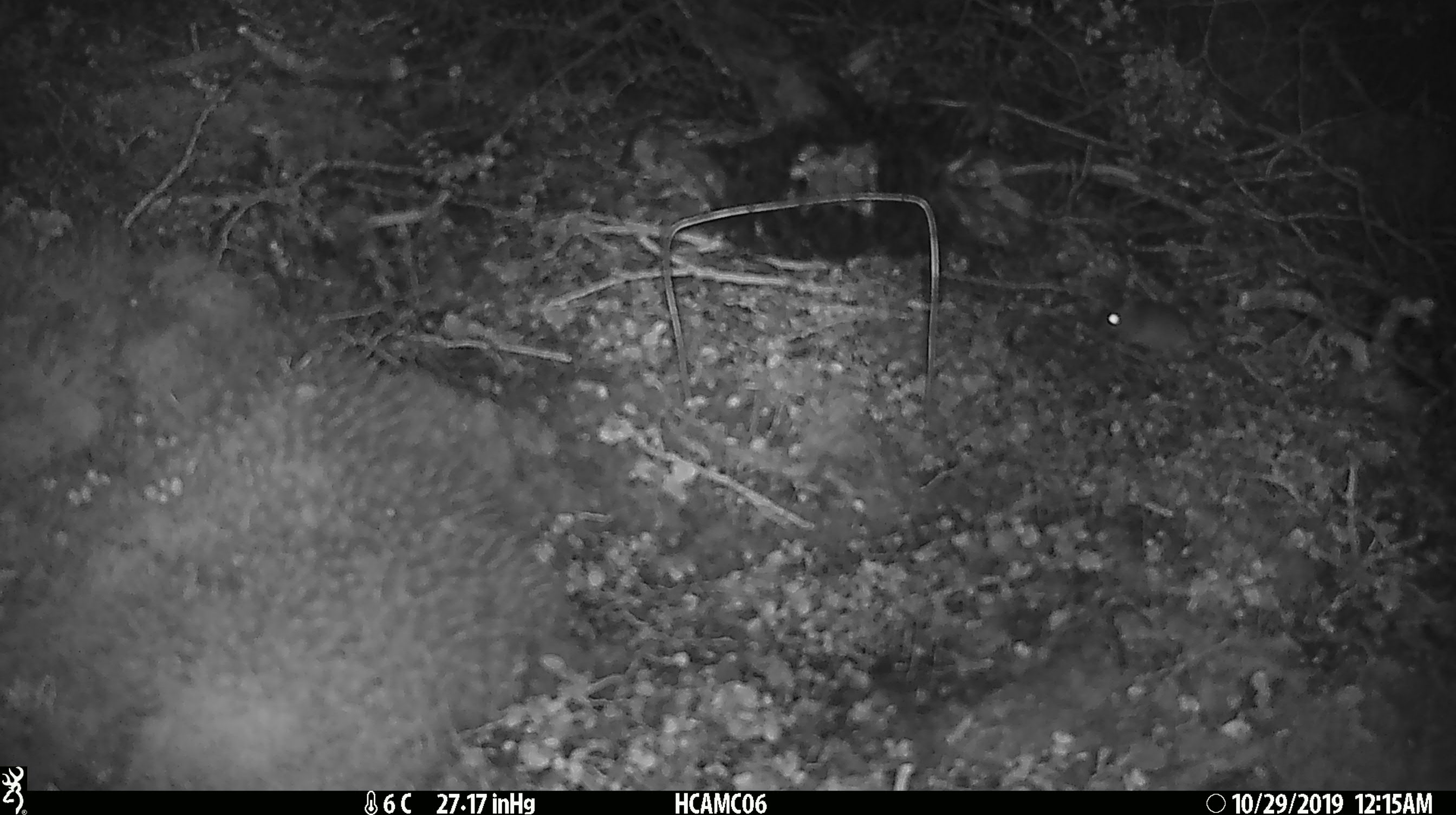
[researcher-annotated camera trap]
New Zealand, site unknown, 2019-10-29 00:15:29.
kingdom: Animalia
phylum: Chordata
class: Mammalia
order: Rodentia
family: Muridae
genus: Mus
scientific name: Mus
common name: mouse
Mouse (Mus).